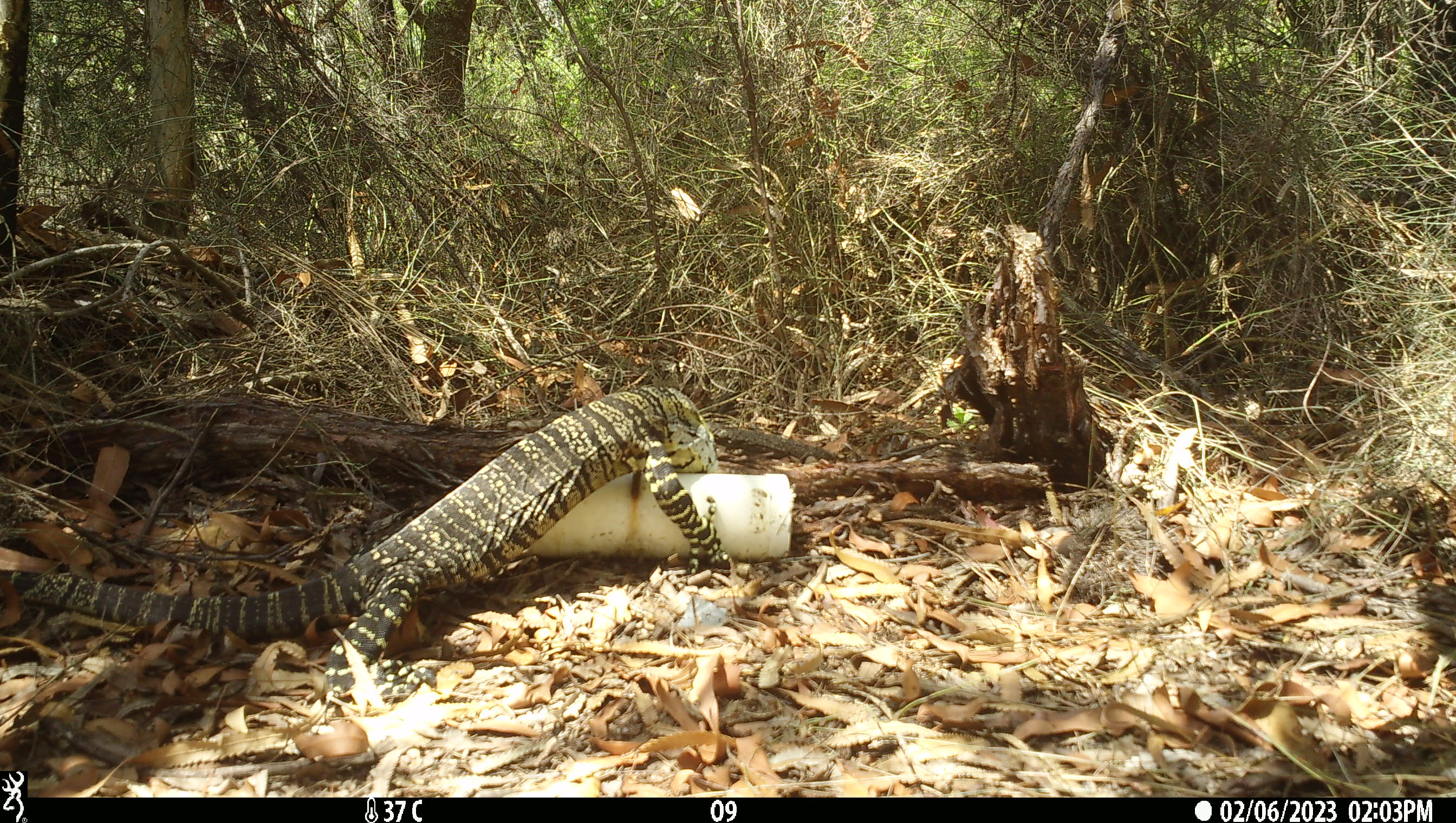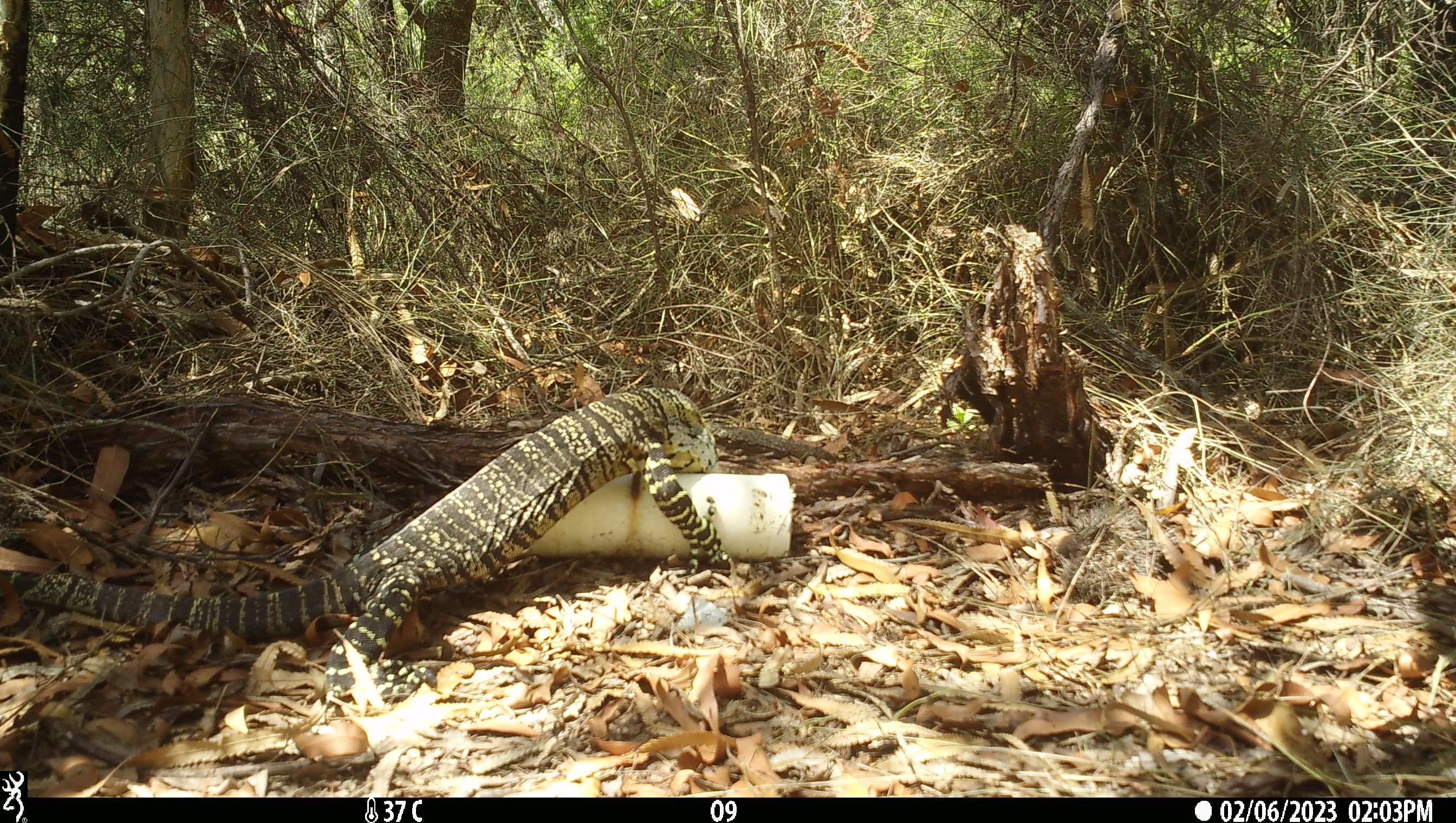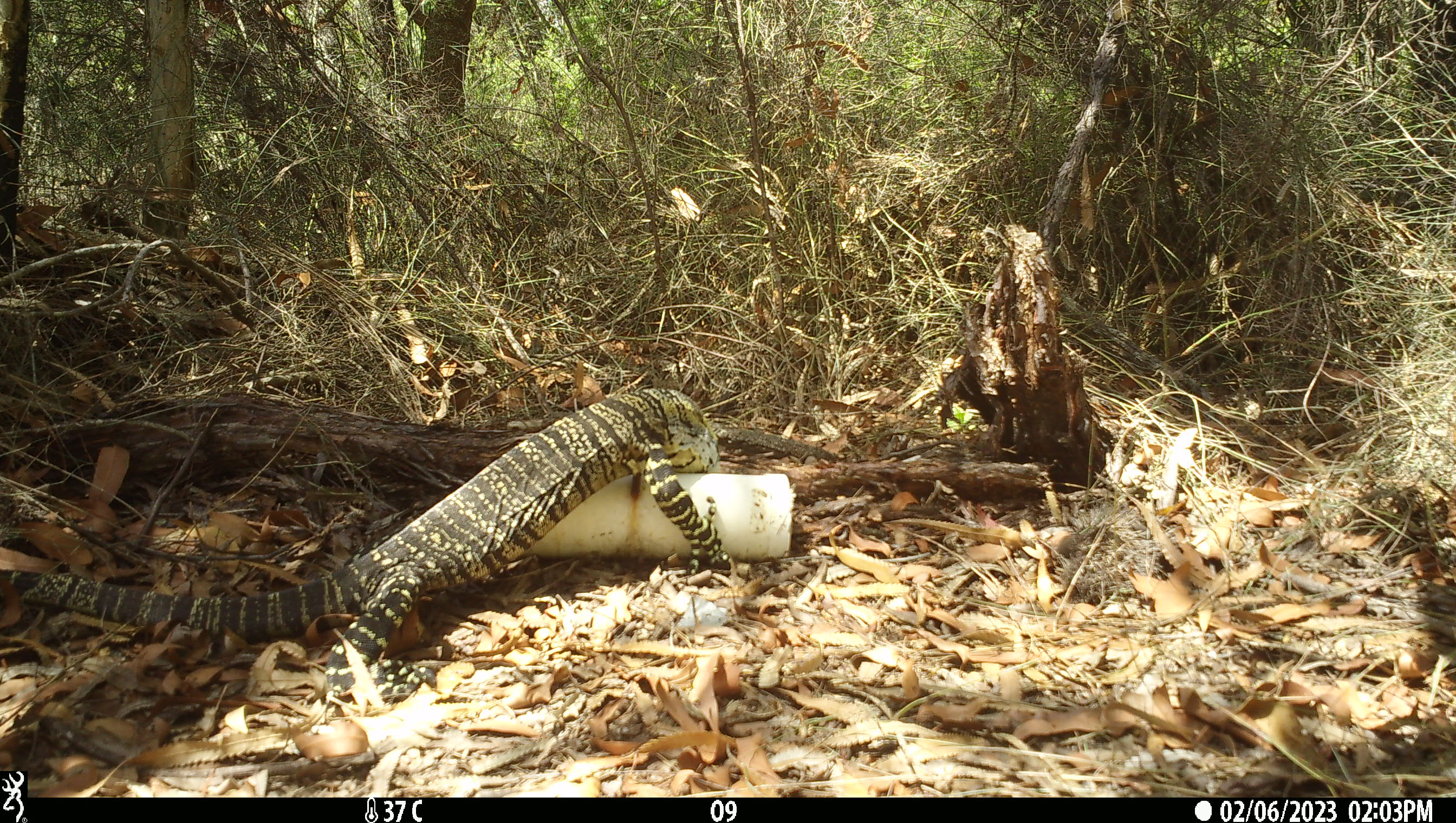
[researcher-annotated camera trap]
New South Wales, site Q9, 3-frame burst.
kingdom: Animalia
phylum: Chordata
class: Reptilia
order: Squamata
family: Varanidae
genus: Varanus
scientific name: Varanus varius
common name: lace monitor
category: goanna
Goanna (lace monitor) (Varanus varius).